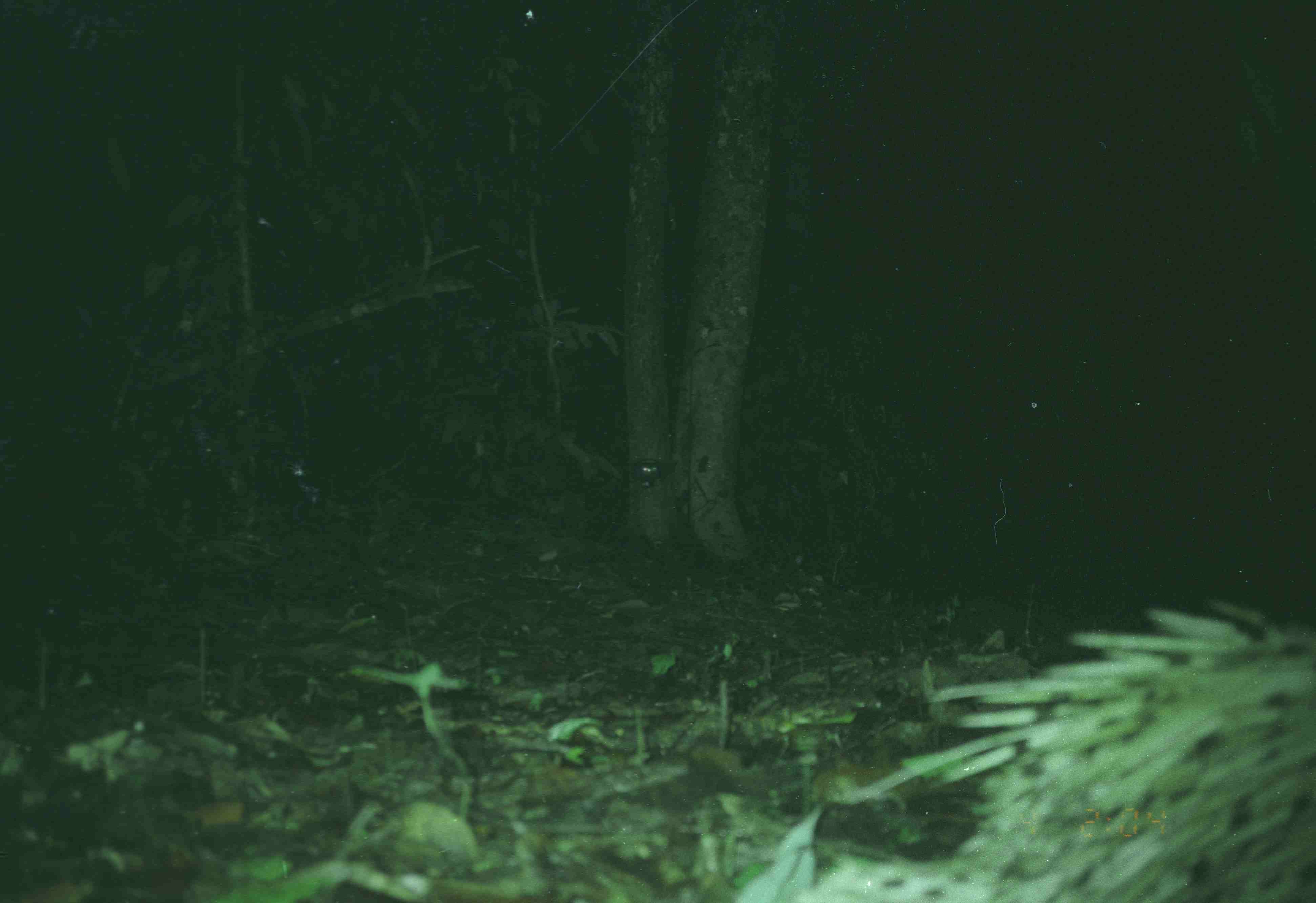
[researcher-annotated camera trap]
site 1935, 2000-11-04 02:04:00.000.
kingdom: Animalia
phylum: Chordata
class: Mammalia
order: Rodentia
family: Hystricidae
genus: Hystrix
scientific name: Hystrix brachyura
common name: east asian porcupine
Hystrix brachyura (east asian porcupine), count 1.